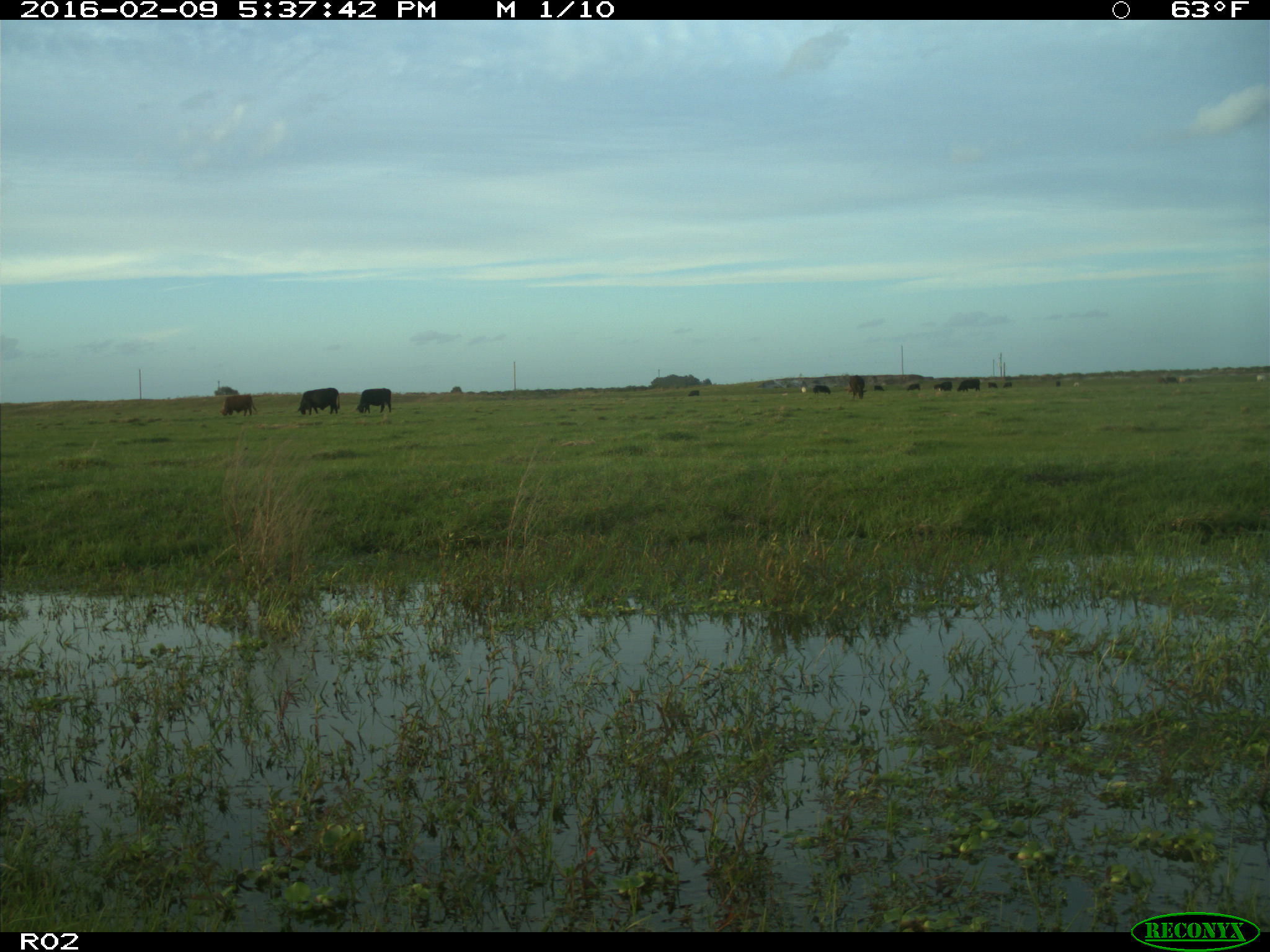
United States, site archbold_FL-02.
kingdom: Animalia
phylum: Chordata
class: Mammalia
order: Artiodactyla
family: Bovidae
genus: Bos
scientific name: Bos taurus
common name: domestic cow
Bos taurus (domestic cow).